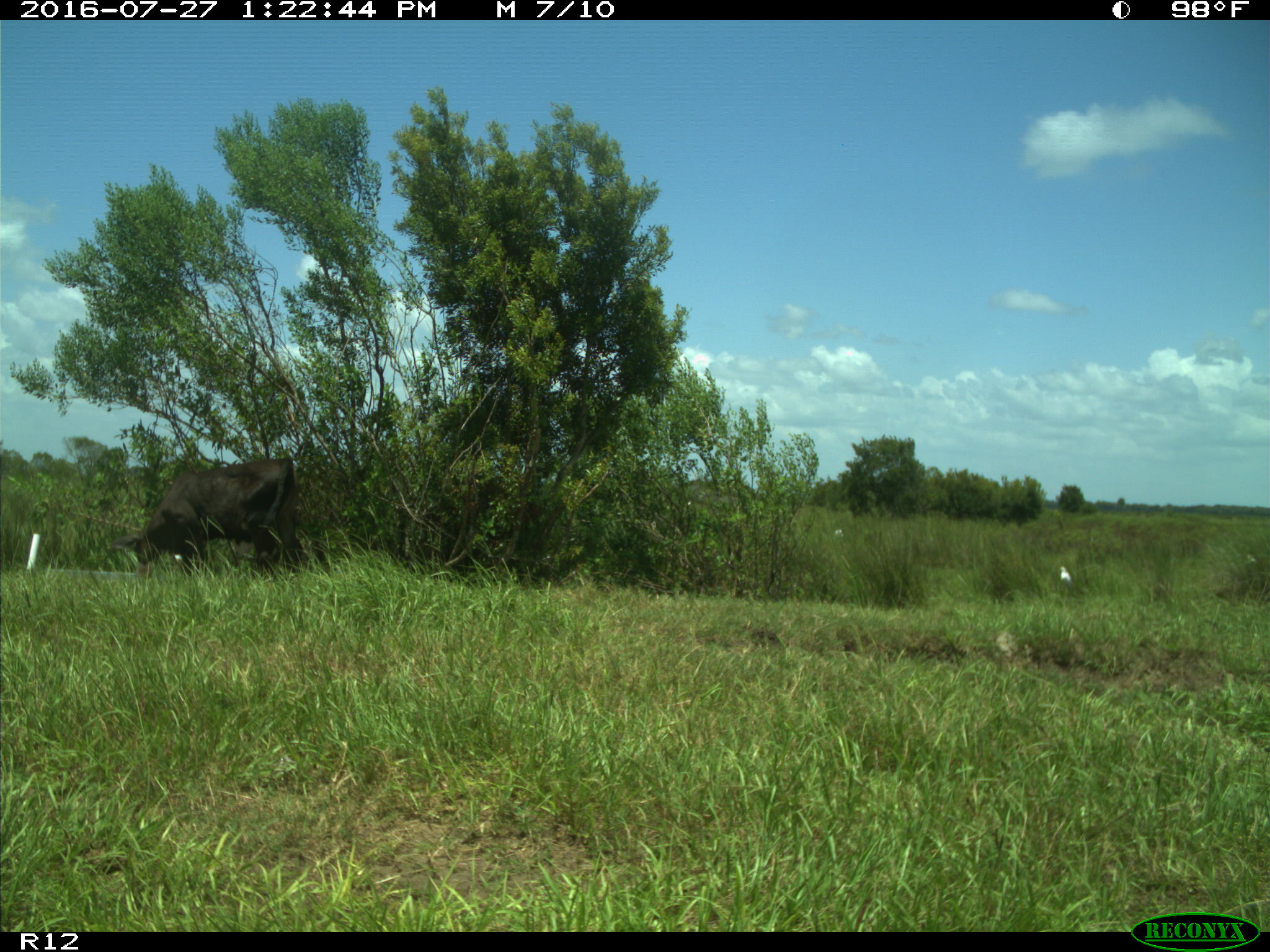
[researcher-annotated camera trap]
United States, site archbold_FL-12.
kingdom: Animalia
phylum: Chordata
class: Mammalia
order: Artiodactyla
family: Bovidae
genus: Bos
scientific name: Bos taurus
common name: domestic cow